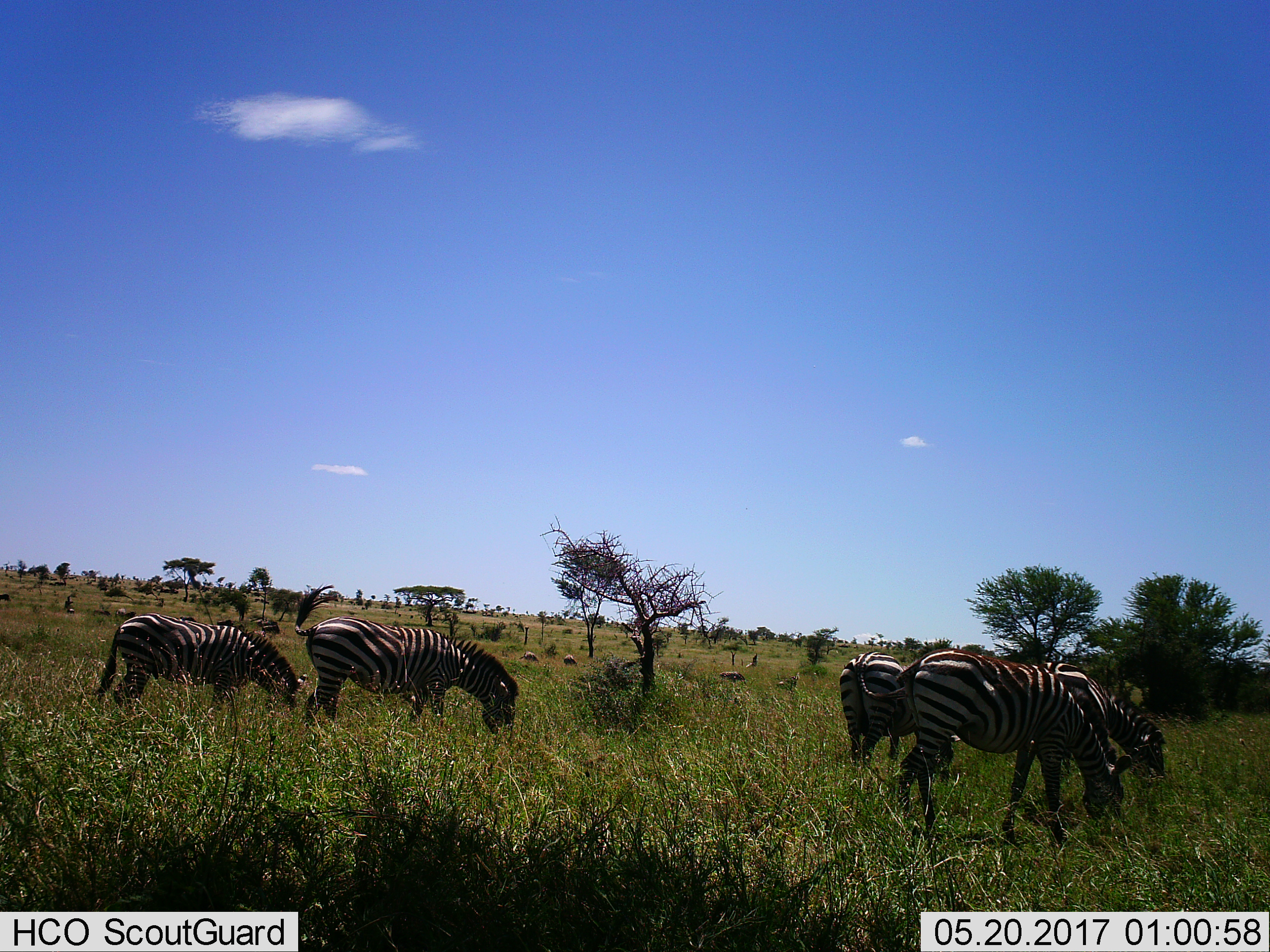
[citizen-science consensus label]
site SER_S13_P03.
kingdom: Animalia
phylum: Chordata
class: Mammalia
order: Perissodactyla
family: Equidae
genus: Equus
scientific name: Equus quagga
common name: plains zebra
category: zebraplains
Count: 5.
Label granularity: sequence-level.